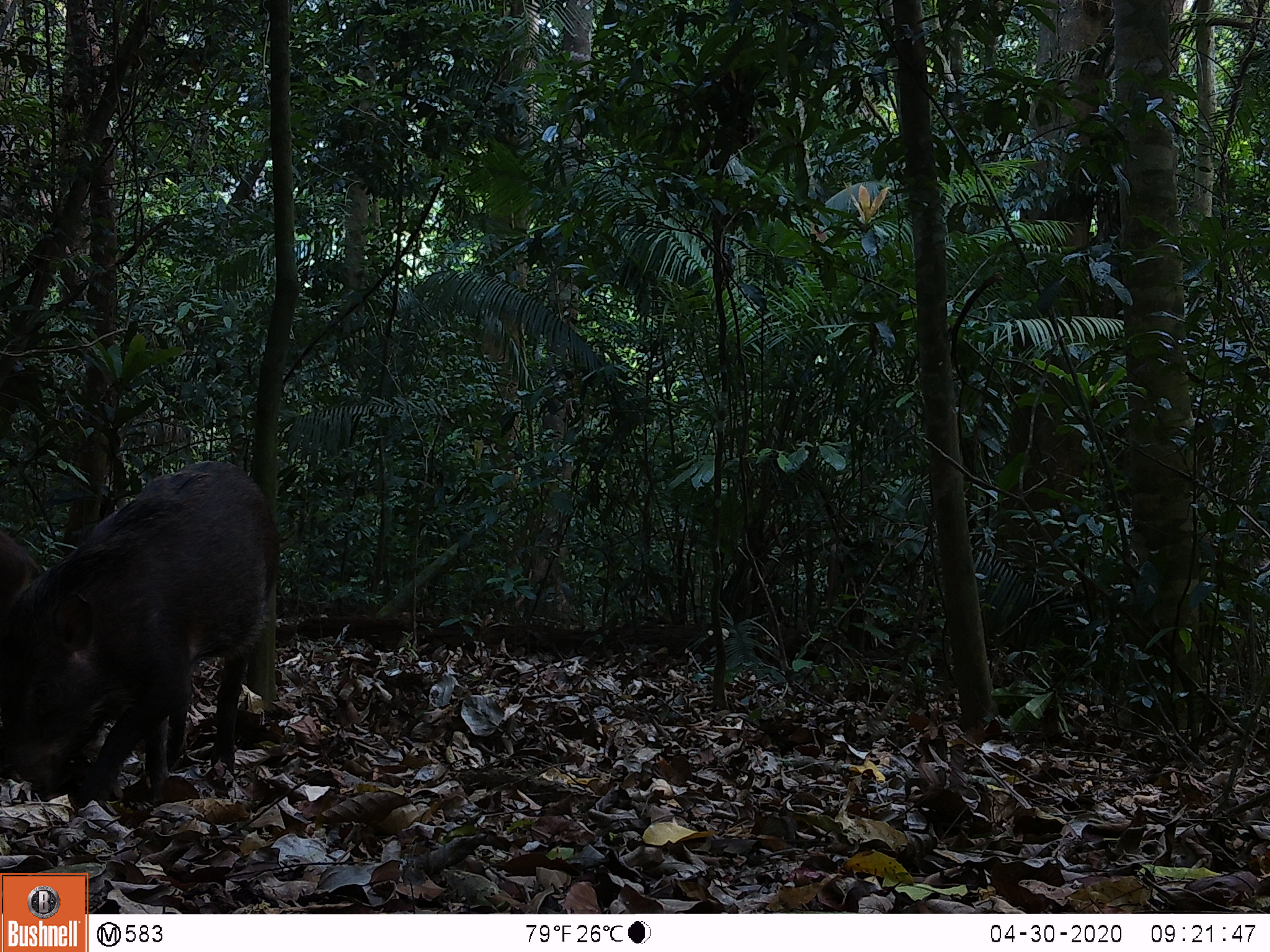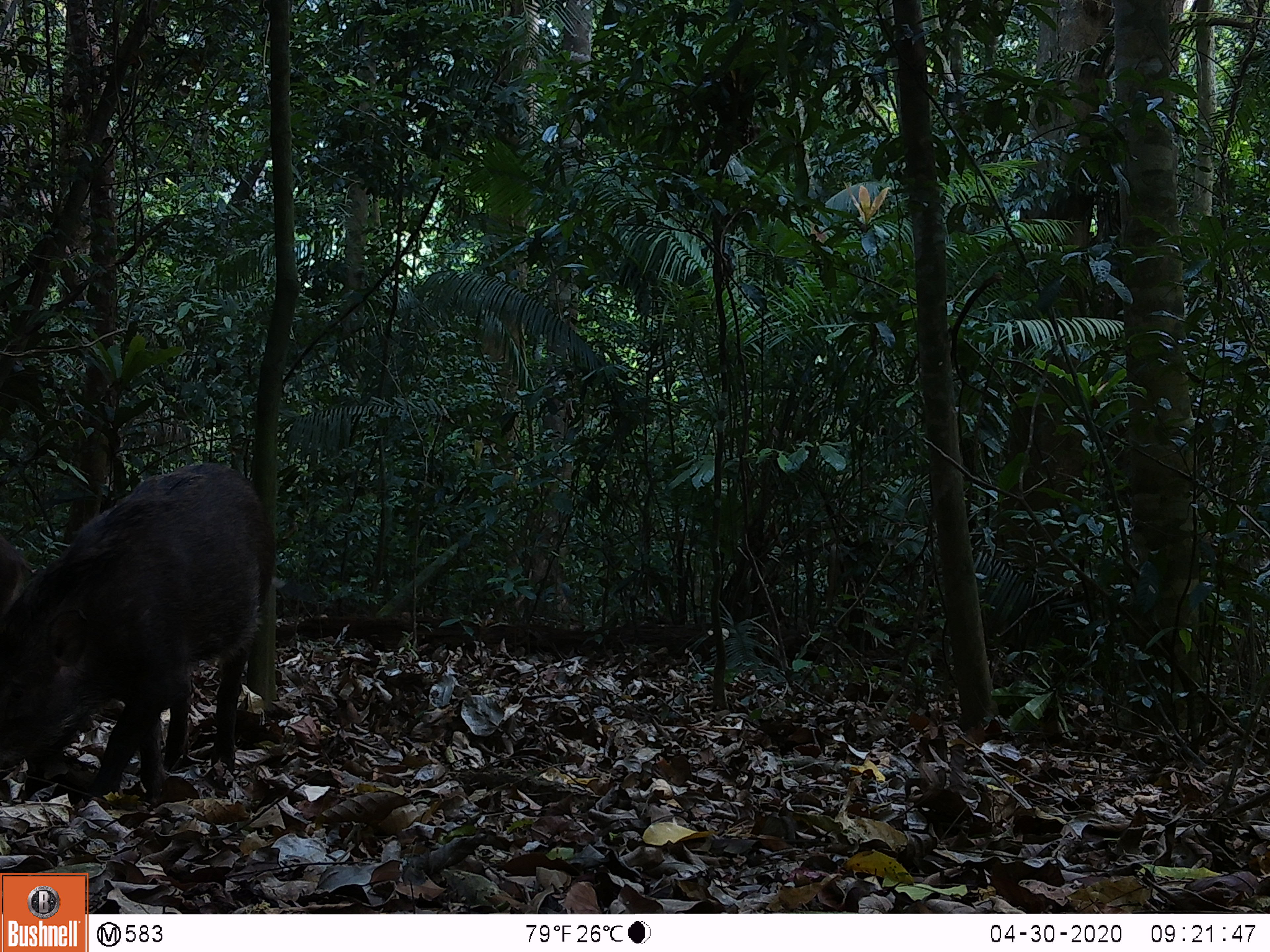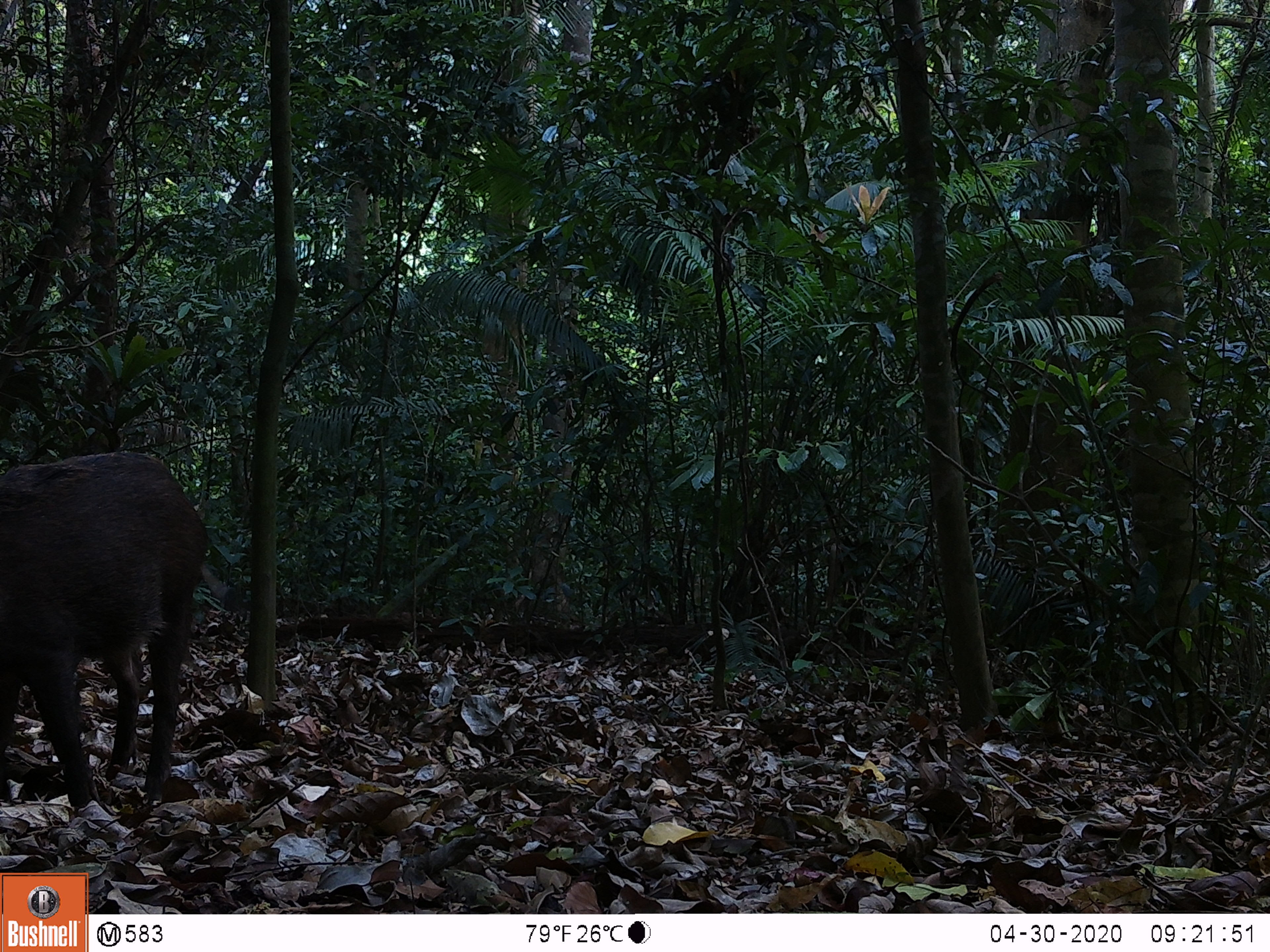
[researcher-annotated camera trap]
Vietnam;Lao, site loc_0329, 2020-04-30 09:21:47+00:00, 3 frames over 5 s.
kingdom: Animalia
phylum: Chordata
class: Mammalia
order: Artiodactyla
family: Suidae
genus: Sus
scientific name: Sus scrofa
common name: eurasian wild pig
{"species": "eurasian wild pig (Sus scrofa)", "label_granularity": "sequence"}